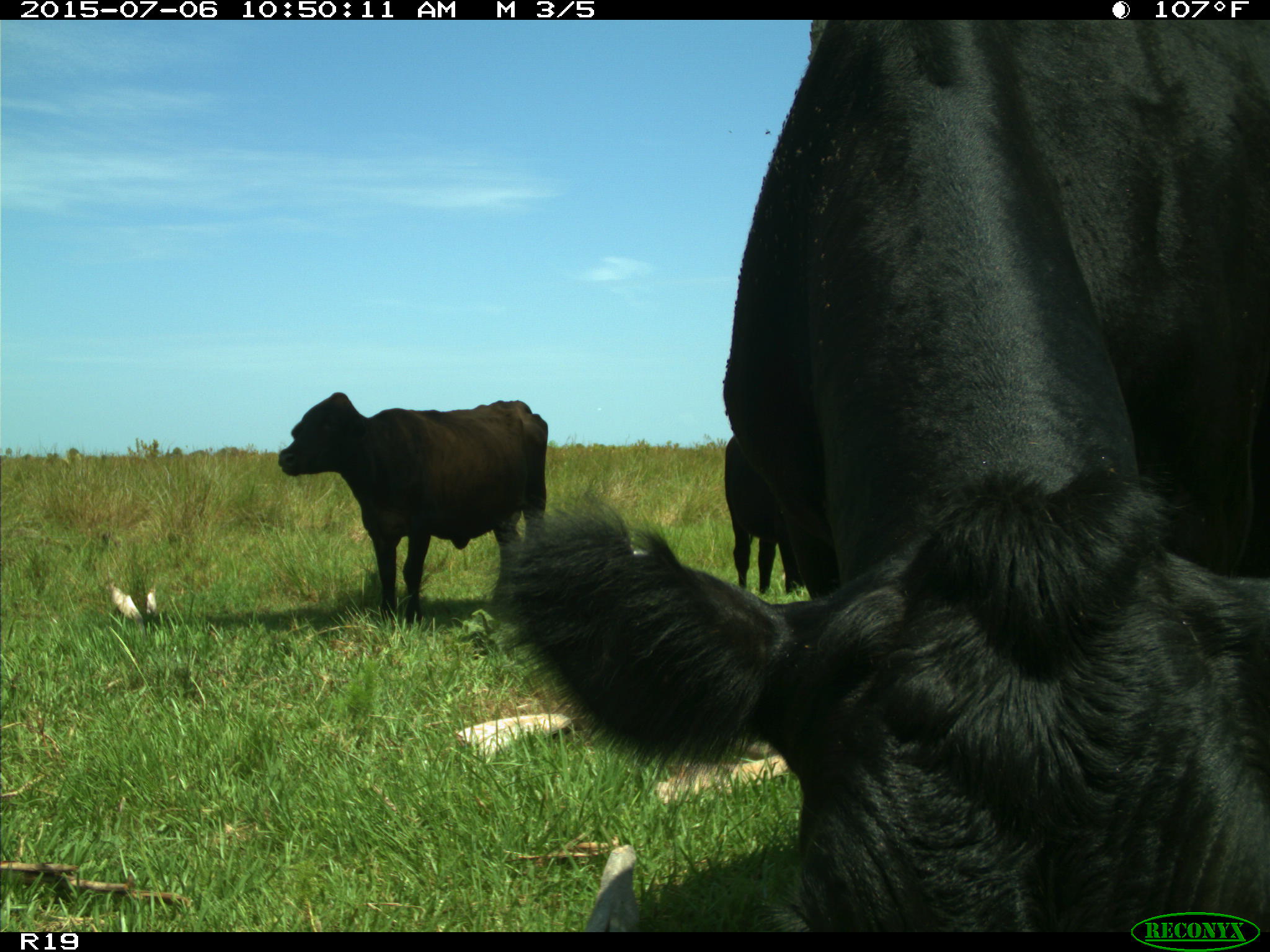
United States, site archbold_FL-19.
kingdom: Animalia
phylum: Chordata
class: Mammalia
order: Artiodactyla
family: Bovidae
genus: Bos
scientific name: Bos taurus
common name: domestic cow